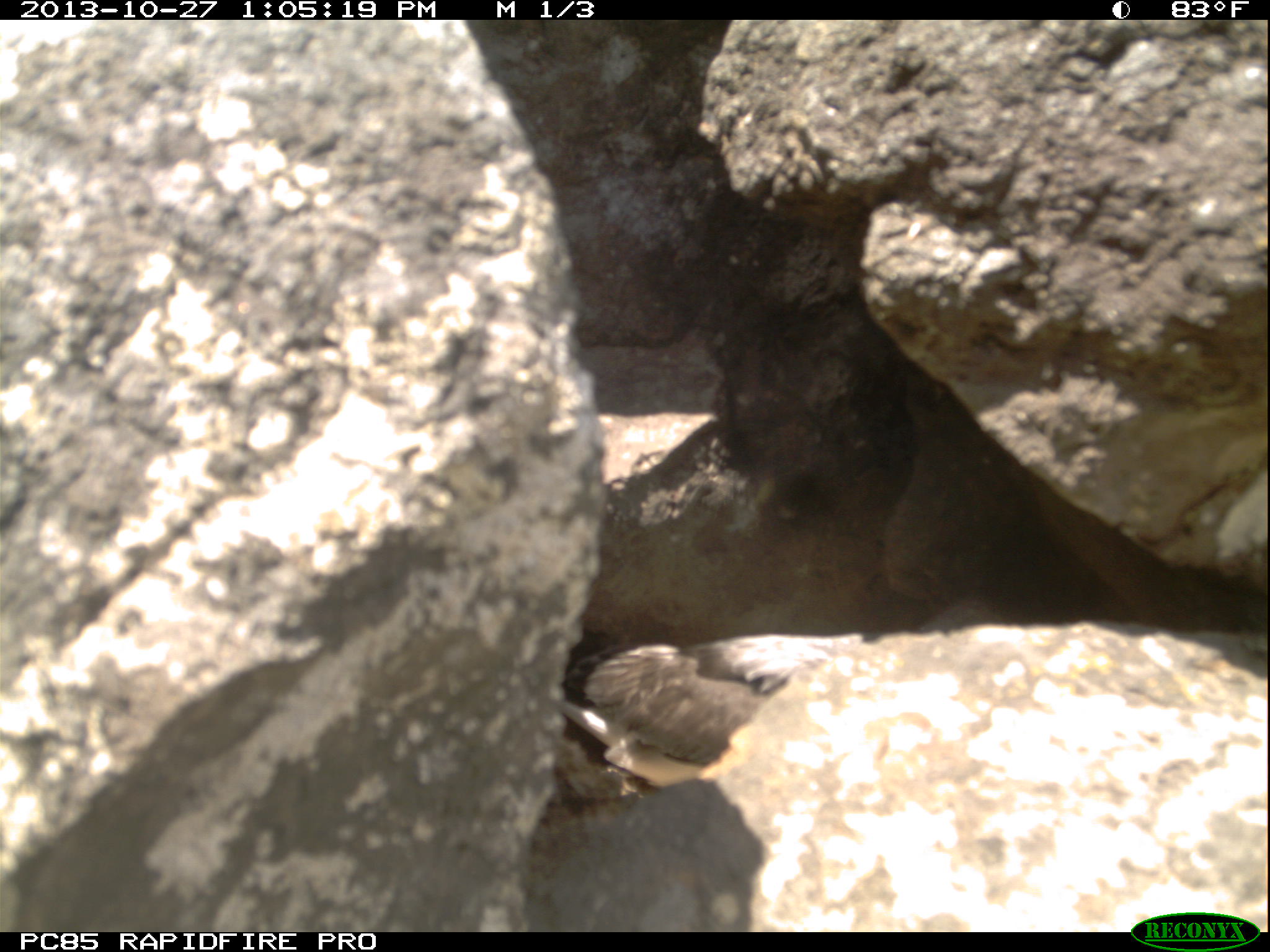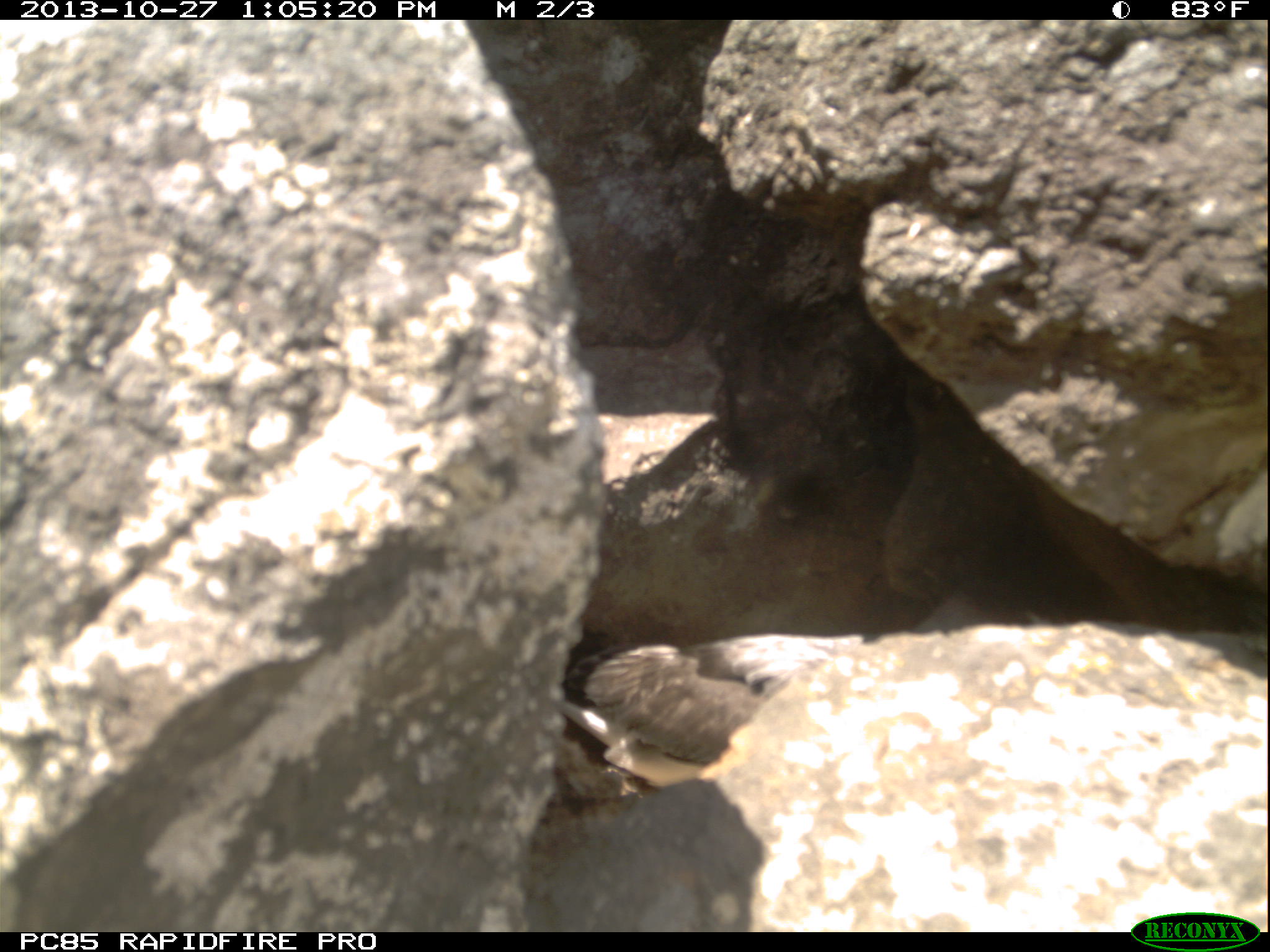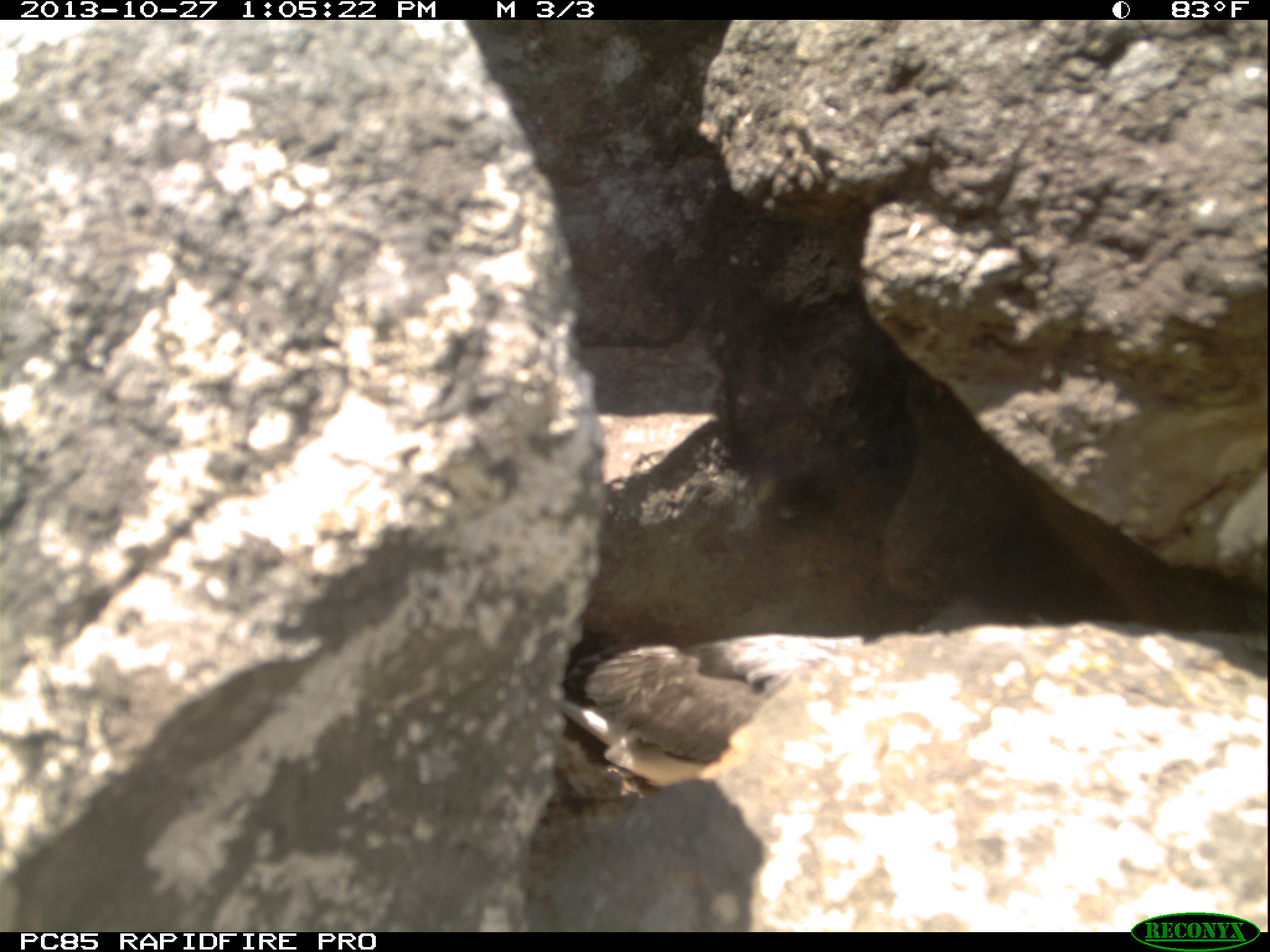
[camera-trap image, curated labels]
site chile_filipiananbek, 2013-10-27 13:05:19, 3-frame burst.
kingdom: Animalia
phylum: Chordata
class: Aves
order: Procellariiformes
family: Procellariidae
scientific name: Procellariidae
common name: petrel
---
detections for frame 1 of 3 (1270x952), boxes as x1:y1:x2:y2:
petrel: 513:589:1017:796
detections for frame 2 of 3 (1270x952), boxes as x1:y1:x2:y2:
petrel: 498:579:1049:804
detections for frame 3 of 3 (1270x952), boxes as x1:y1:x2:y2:
petrel: 549:577:1055:808